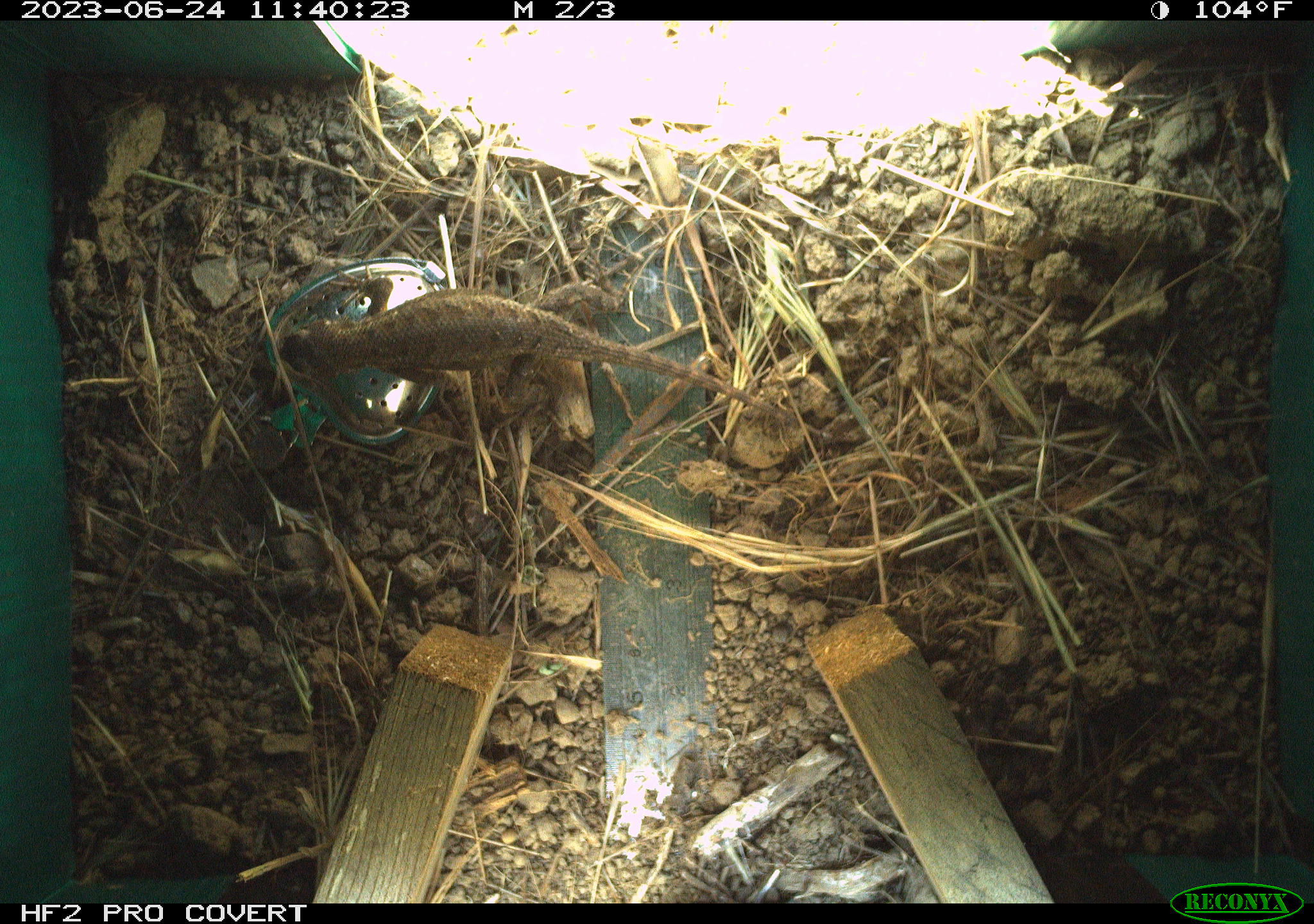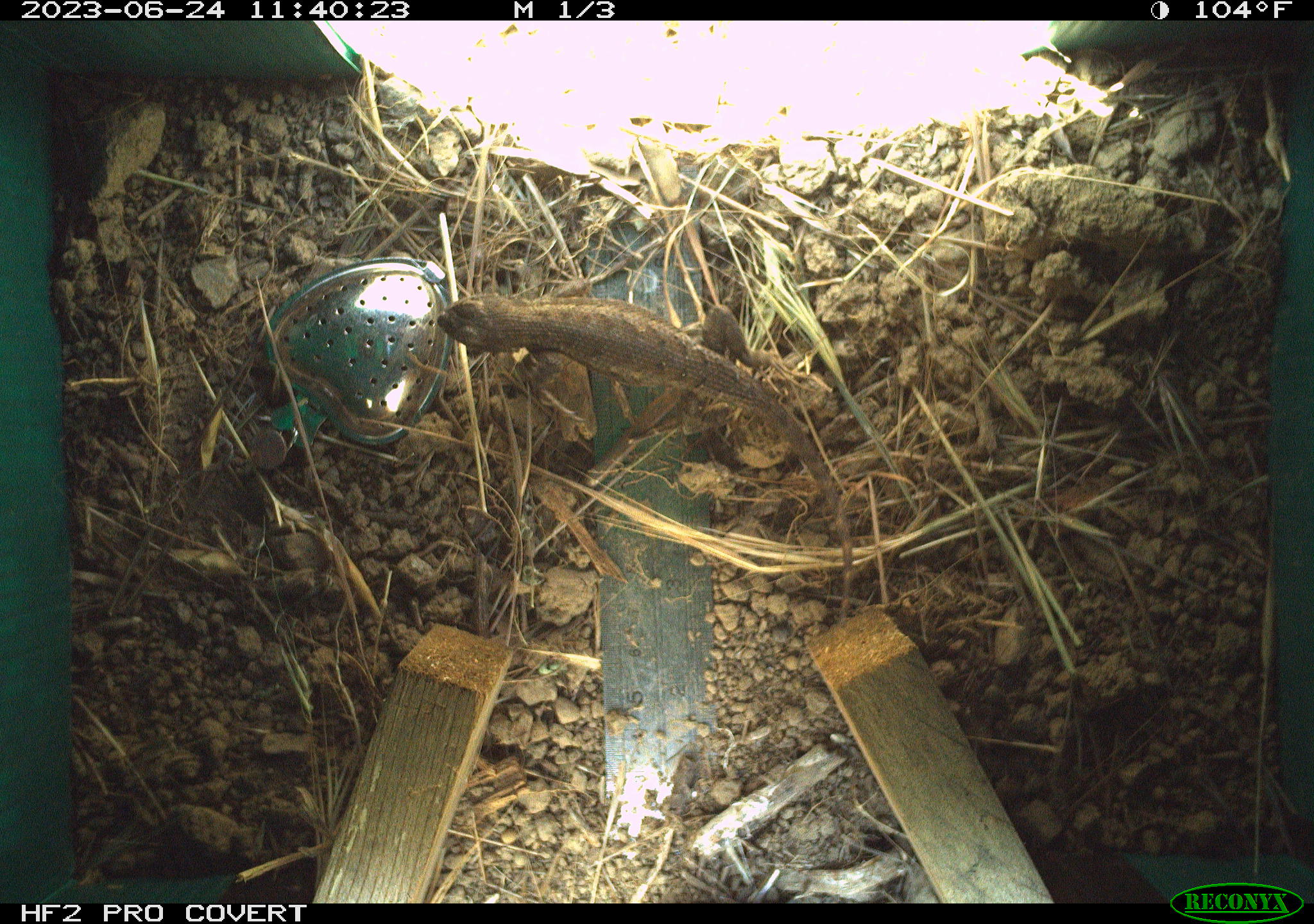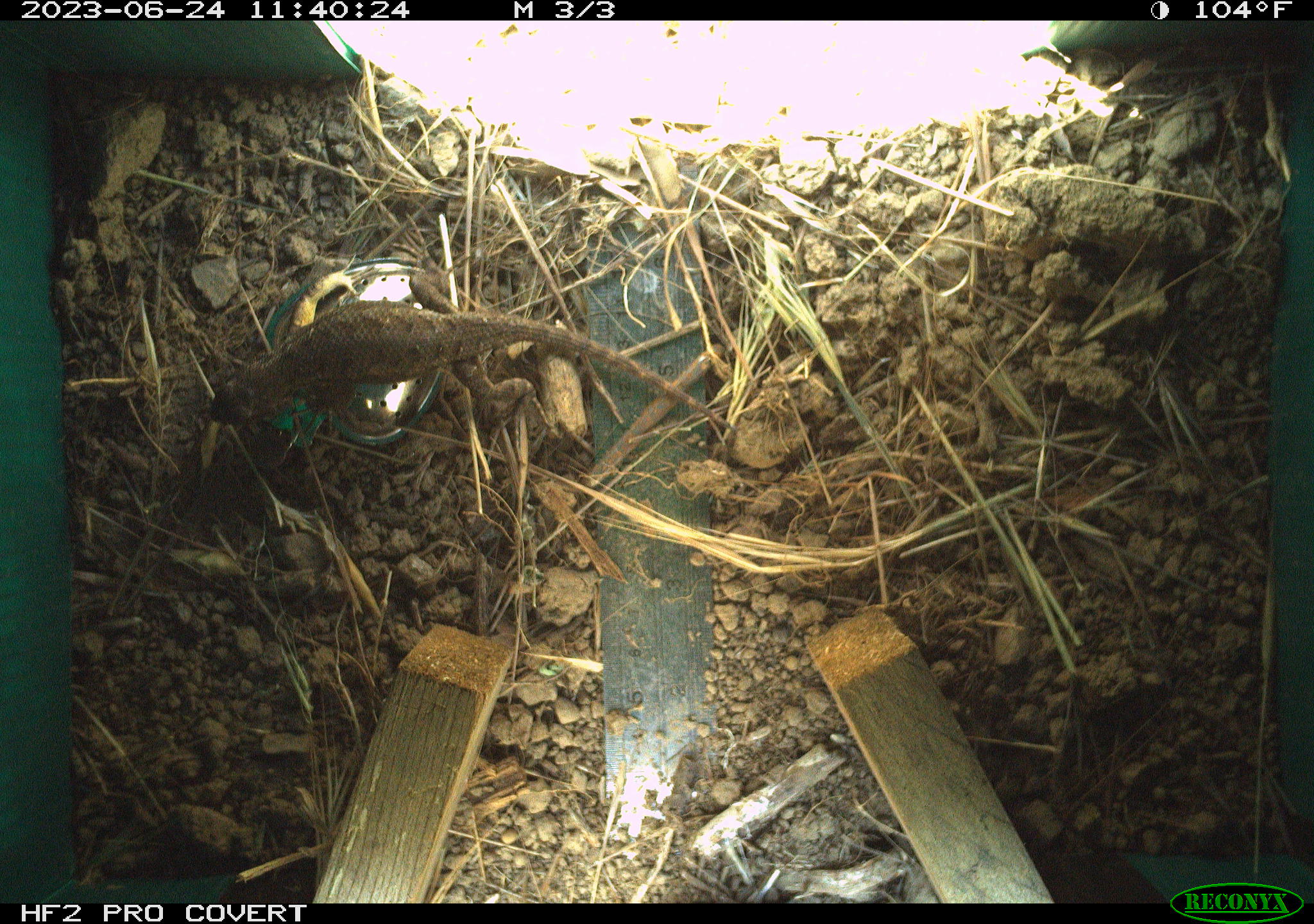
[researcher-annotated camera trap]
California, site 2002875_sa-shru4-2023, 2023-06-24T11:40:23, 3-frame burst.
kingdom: Animalia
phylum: Chordata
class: Reptilia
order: Squamata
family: Phrynosomatidae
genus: Sceloporus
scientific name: Sceloporus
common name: spiny lizards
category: sceloporus species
Sceloporus species (spiny lizards) (Sceloporus).